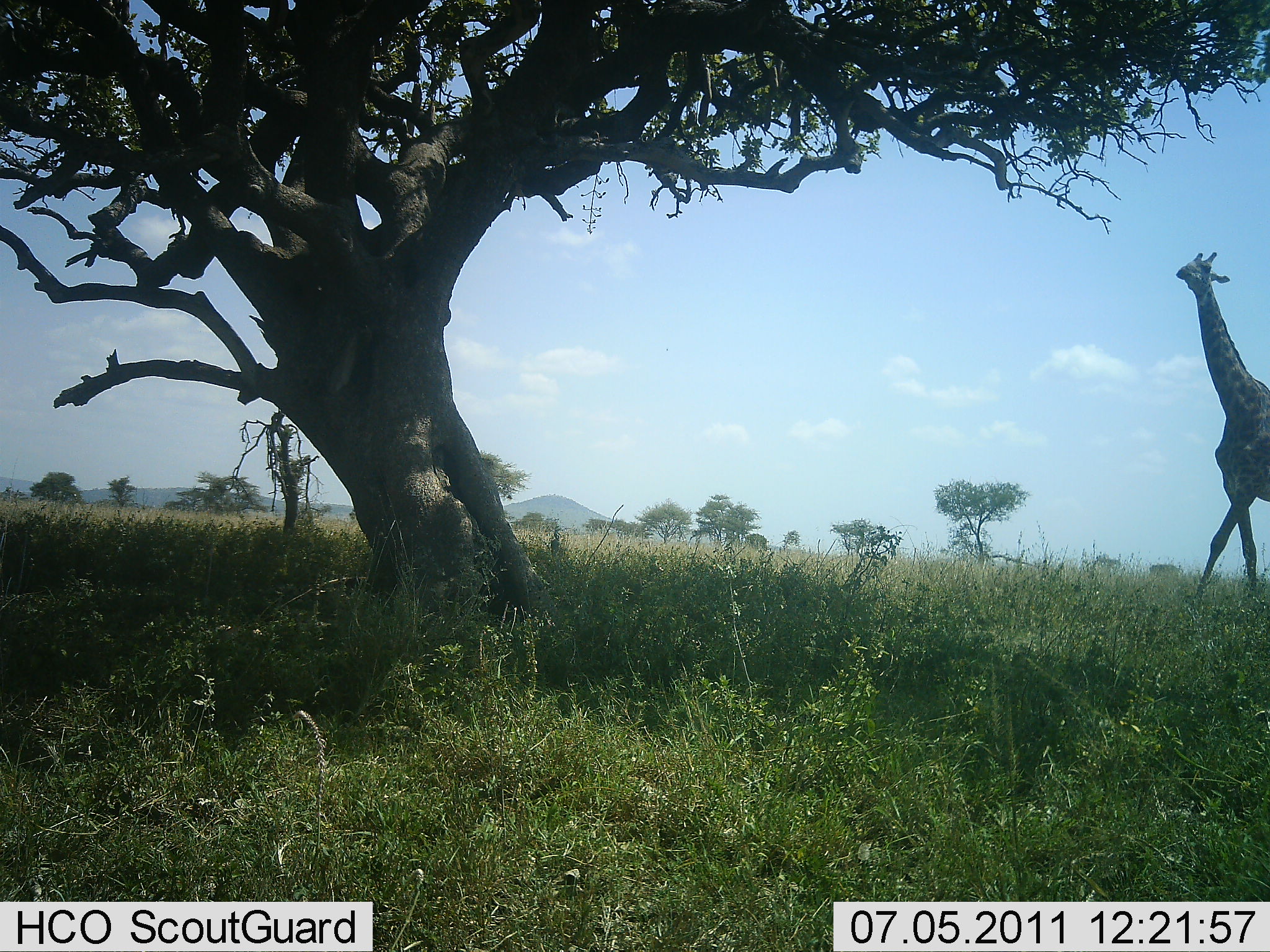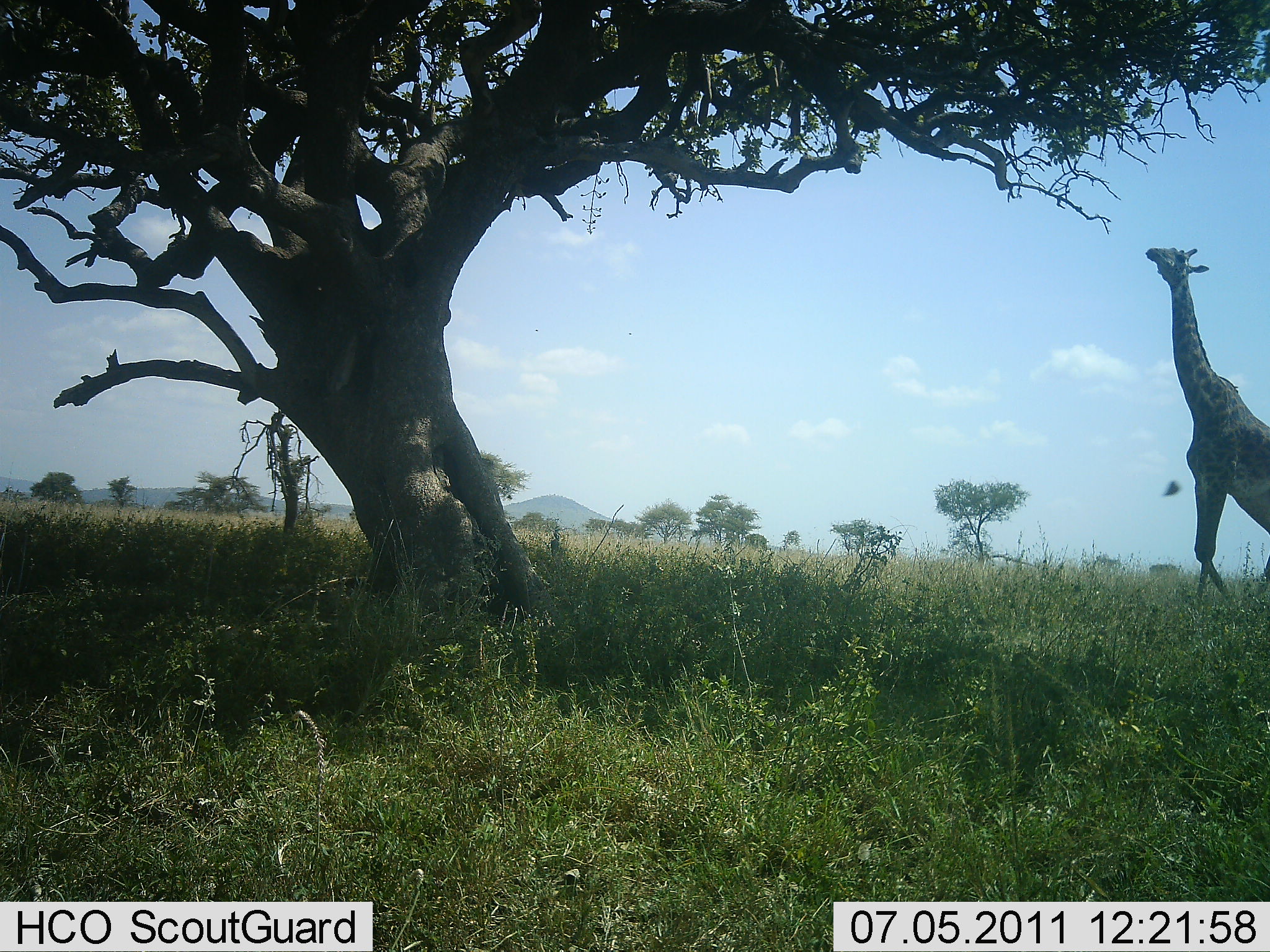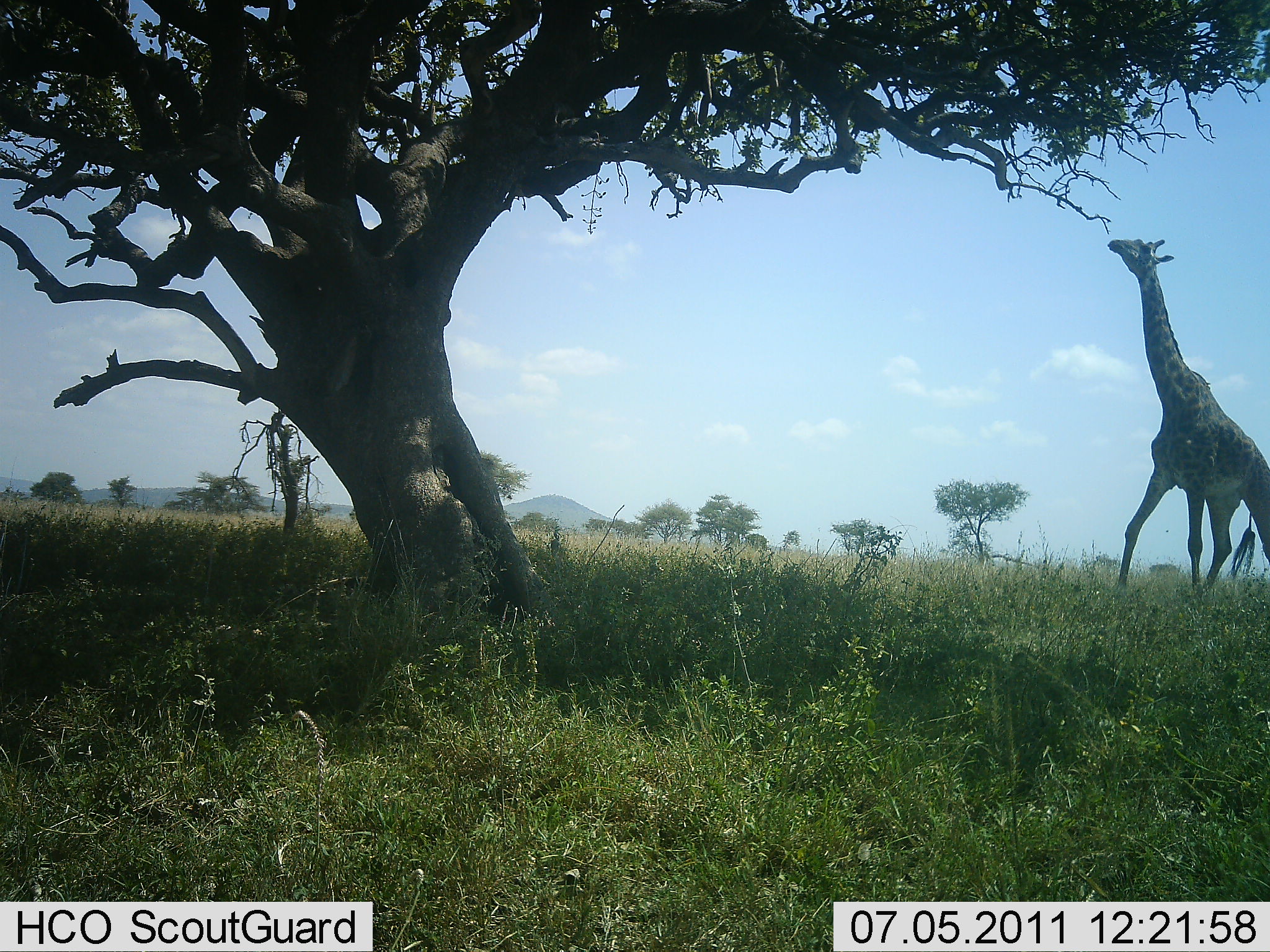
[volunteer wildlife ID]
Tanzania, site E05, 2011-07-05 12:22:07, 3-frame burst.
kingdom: Animalia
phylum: Chordata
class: Mammalia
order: Artiodactyla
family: Giraffidae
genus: Giraffa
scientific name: Giraffa camelopardalis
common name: giraffe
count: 1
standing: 7%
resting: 0%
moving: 93%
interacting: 0%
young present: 0%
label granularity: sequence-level